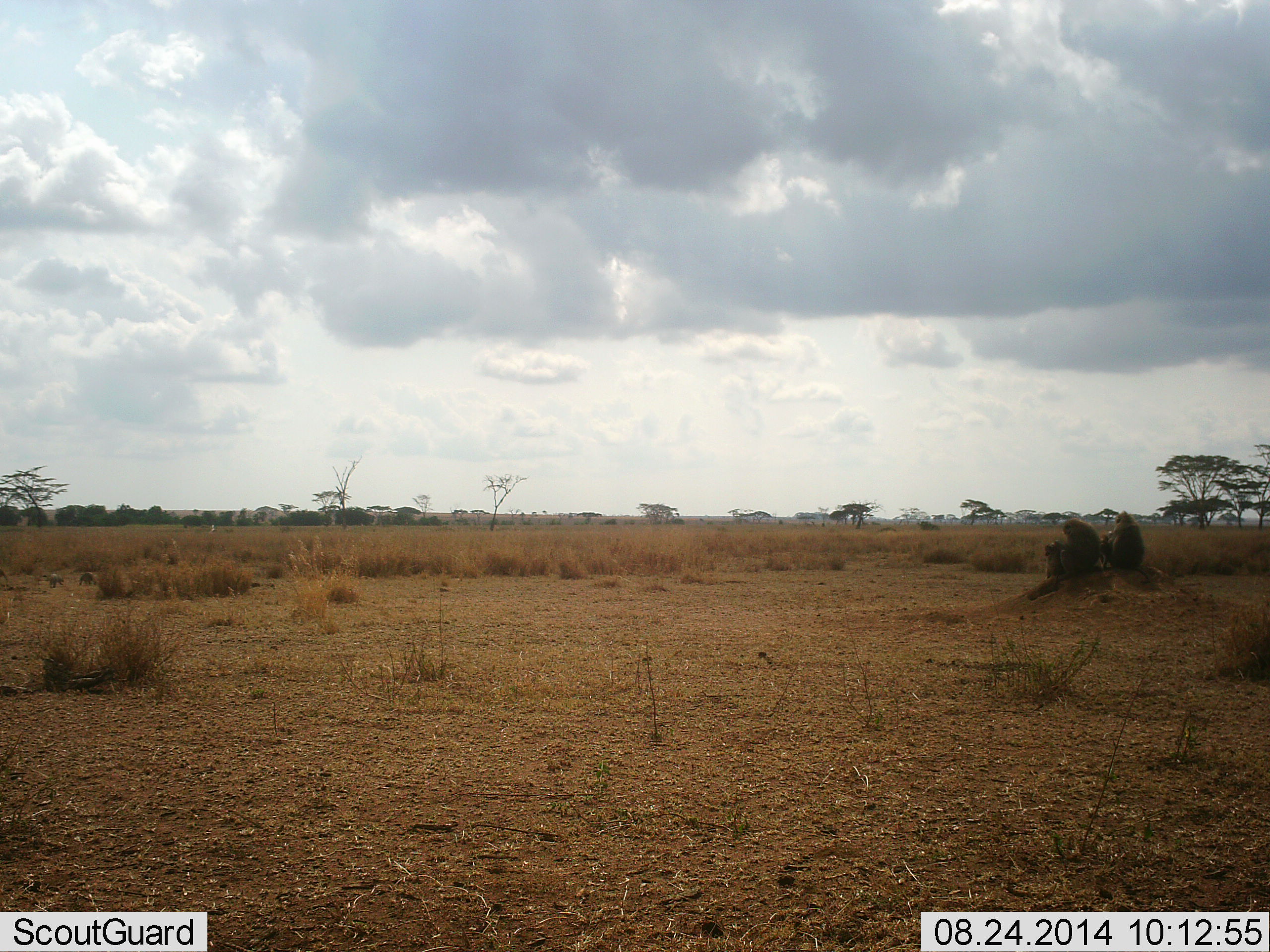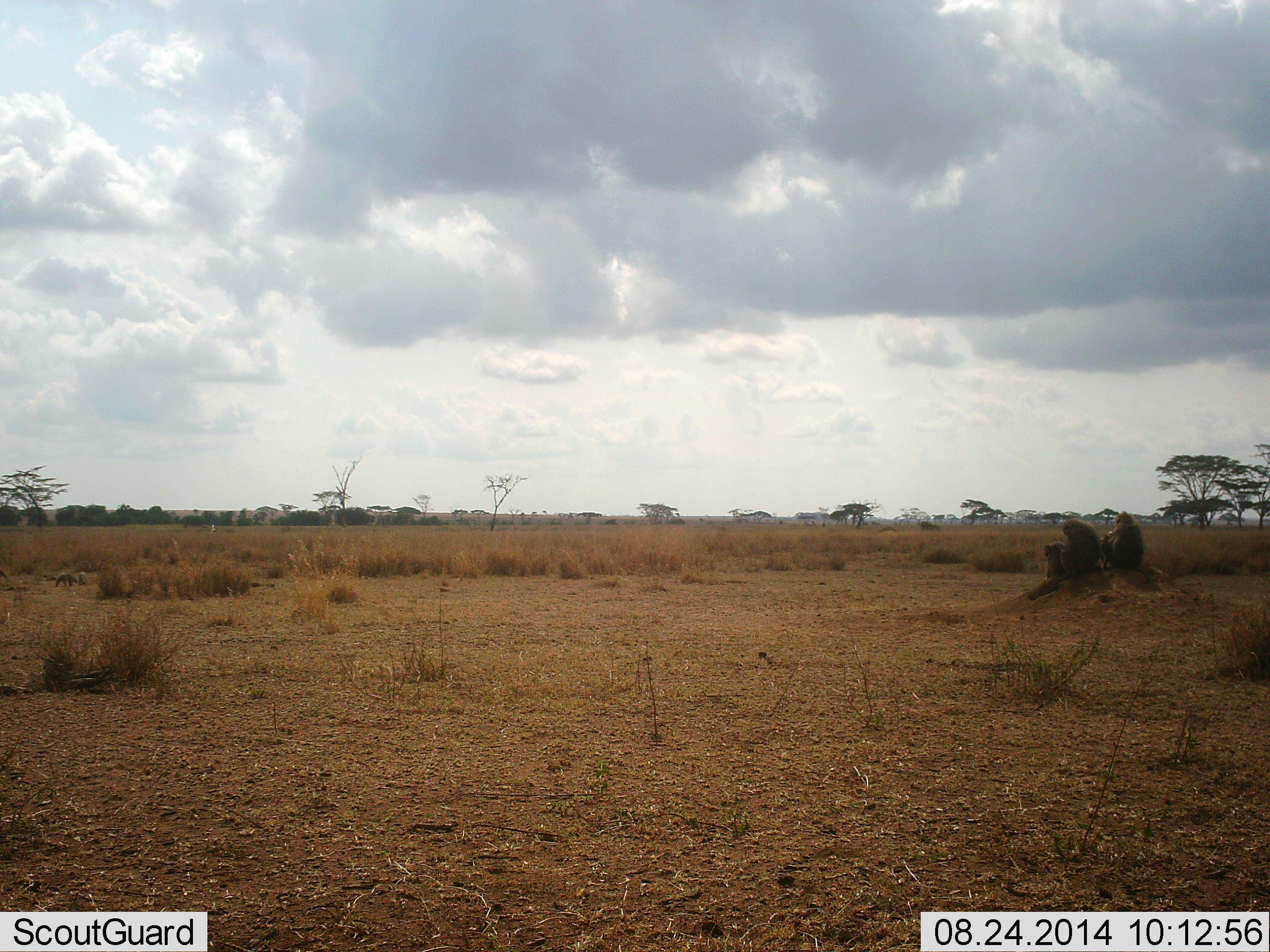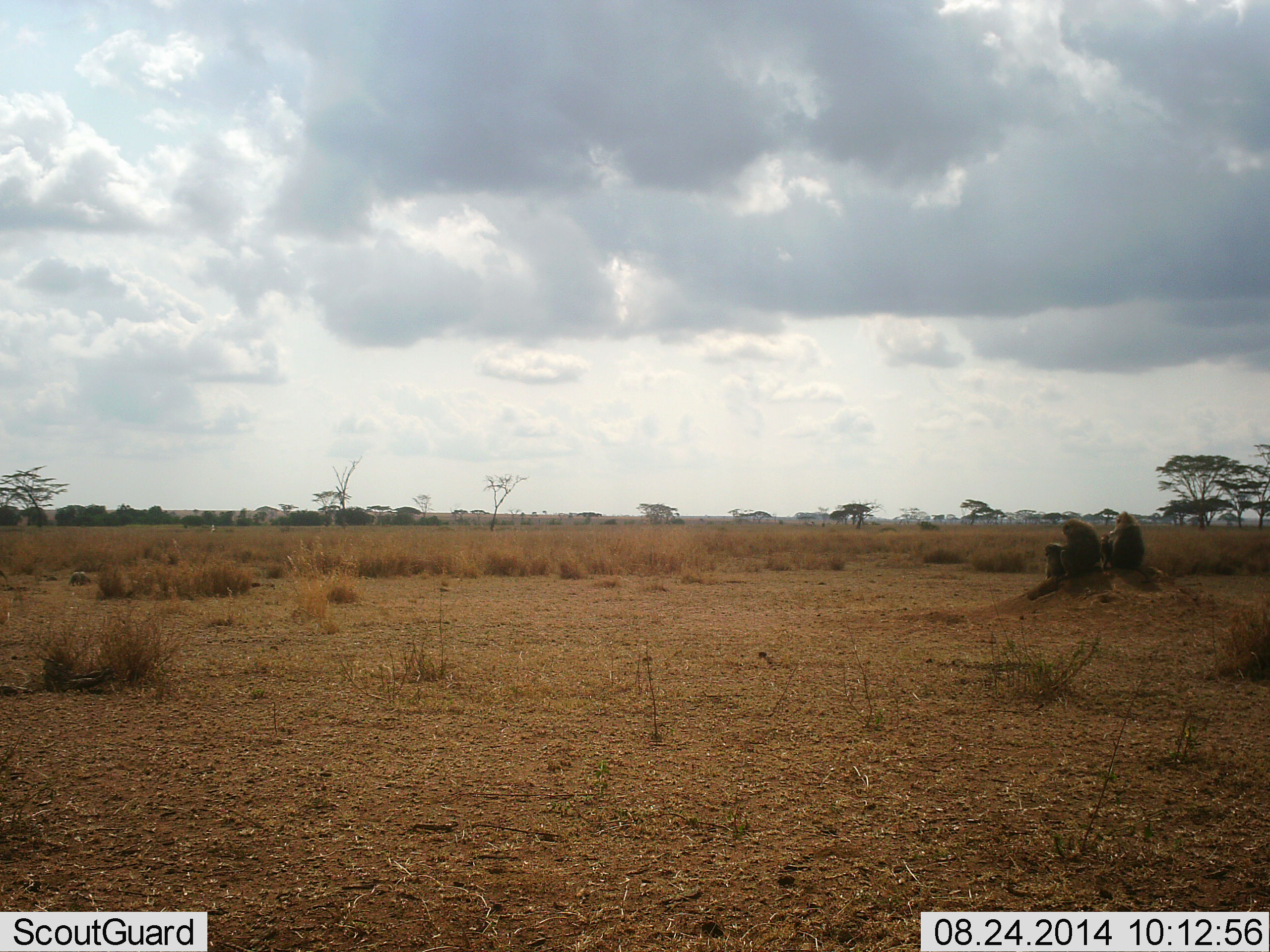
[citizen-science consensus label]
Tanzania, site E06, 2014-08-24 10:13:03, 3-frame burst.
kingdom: Animalia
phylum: Chordata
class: Mammalia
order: Primates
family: Cercopithecidae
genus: Papio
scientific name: Papio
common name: baboon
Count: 3.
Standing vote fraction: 20%.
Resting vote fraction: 80%.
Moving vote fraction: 0%.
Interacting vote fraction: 20%.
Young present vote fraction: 30%.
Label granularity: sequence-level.